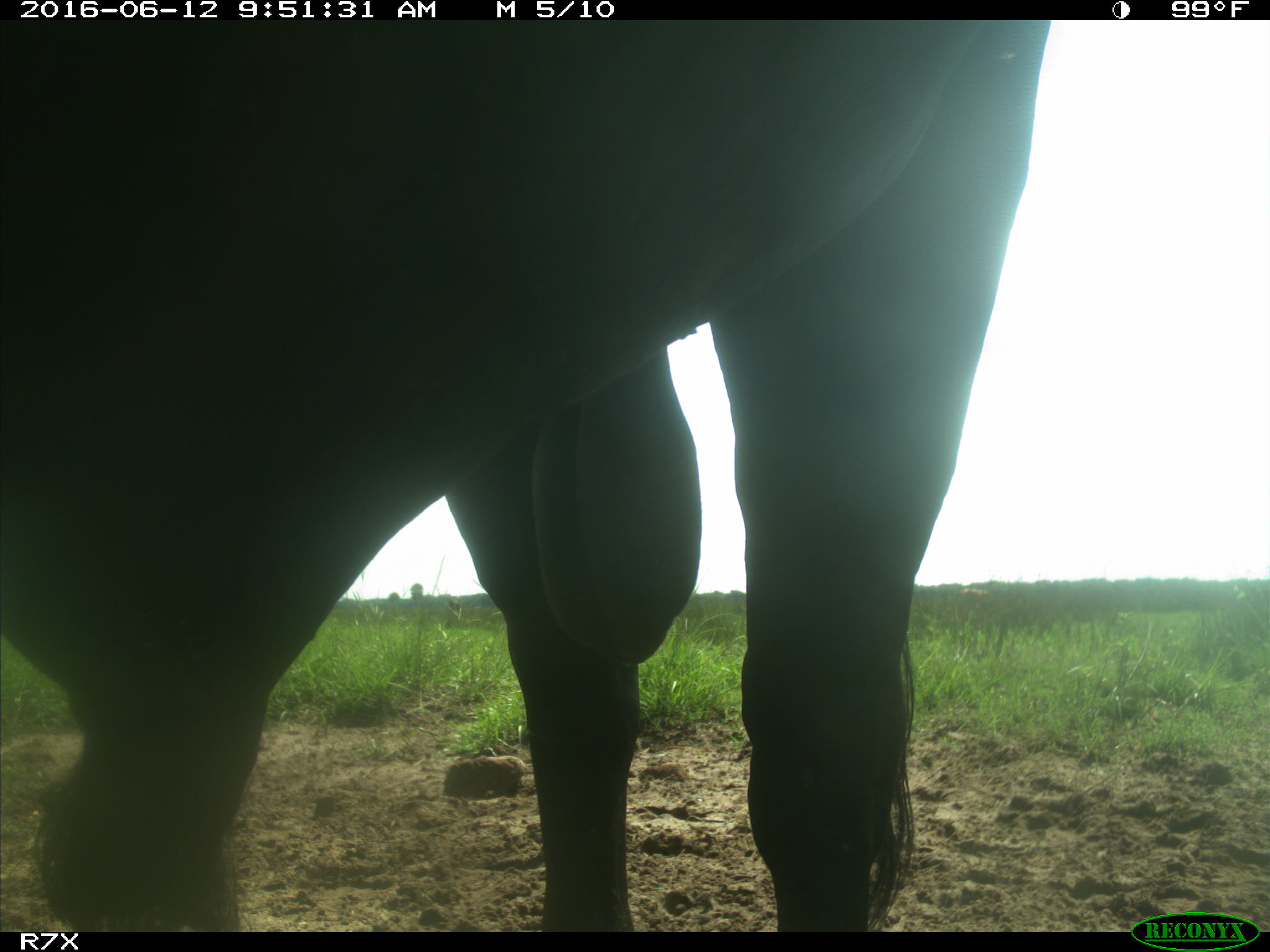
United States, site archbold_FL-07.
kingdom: Animalia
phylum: Chordata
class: Mammalia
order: Artiodactyla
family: Bovidae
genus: Bos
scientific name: Bos taurus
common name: domestic cow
Bos taurus (domestic cow).